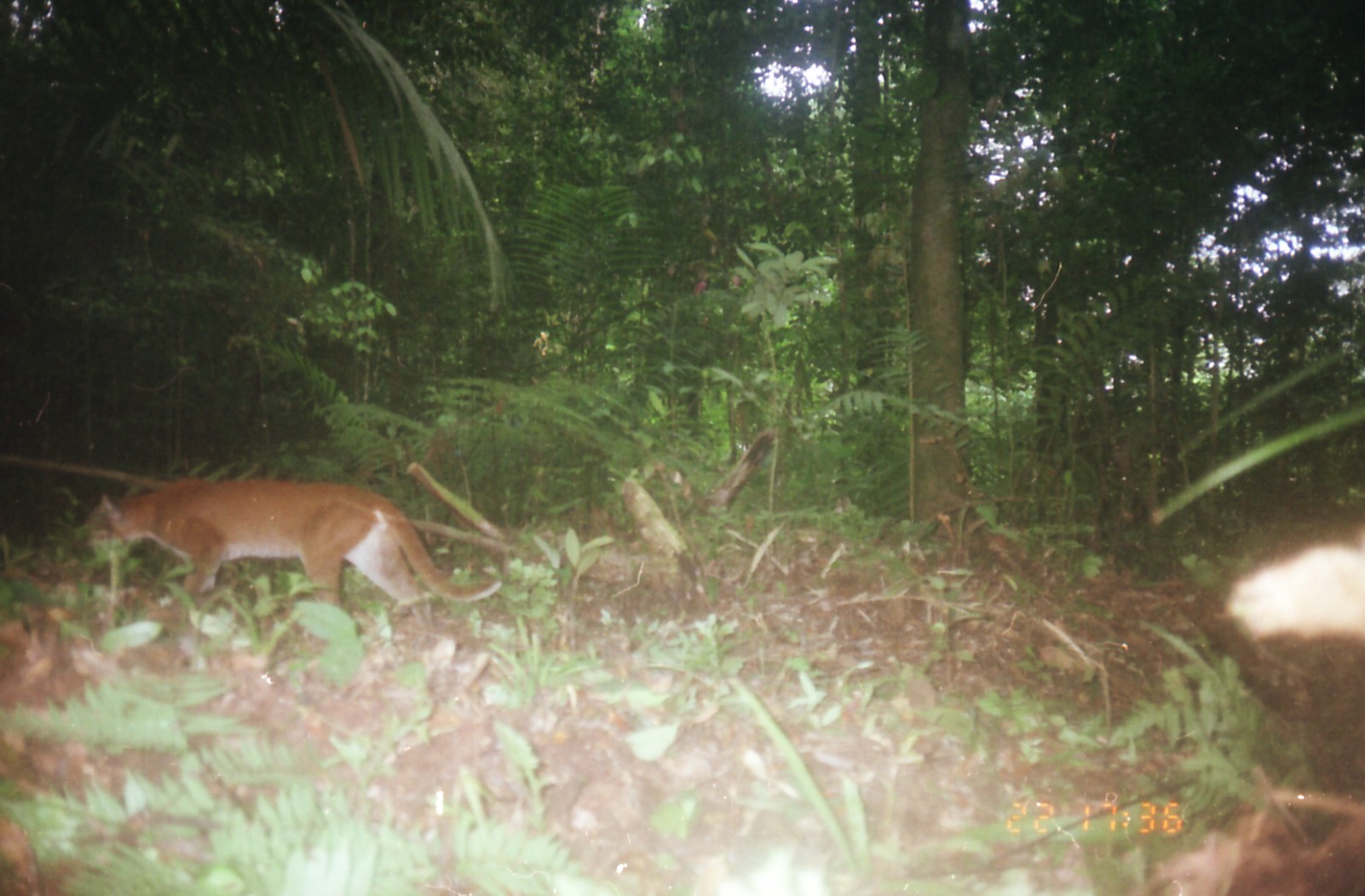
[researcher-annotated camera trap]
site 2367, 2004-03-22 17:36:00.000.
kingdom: Animalia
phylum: Chordata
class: Mammalia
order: Carnivora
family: Felidae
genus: Catopuma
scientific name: Catopuma temminckii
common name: asian golden cat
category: pardofelis temminckii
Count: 1.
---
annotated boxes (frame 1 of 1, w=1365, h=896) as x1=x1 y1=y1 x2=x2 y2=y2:
pardofelis temminckii: x1=72 y1=477 x2=502 y2=650